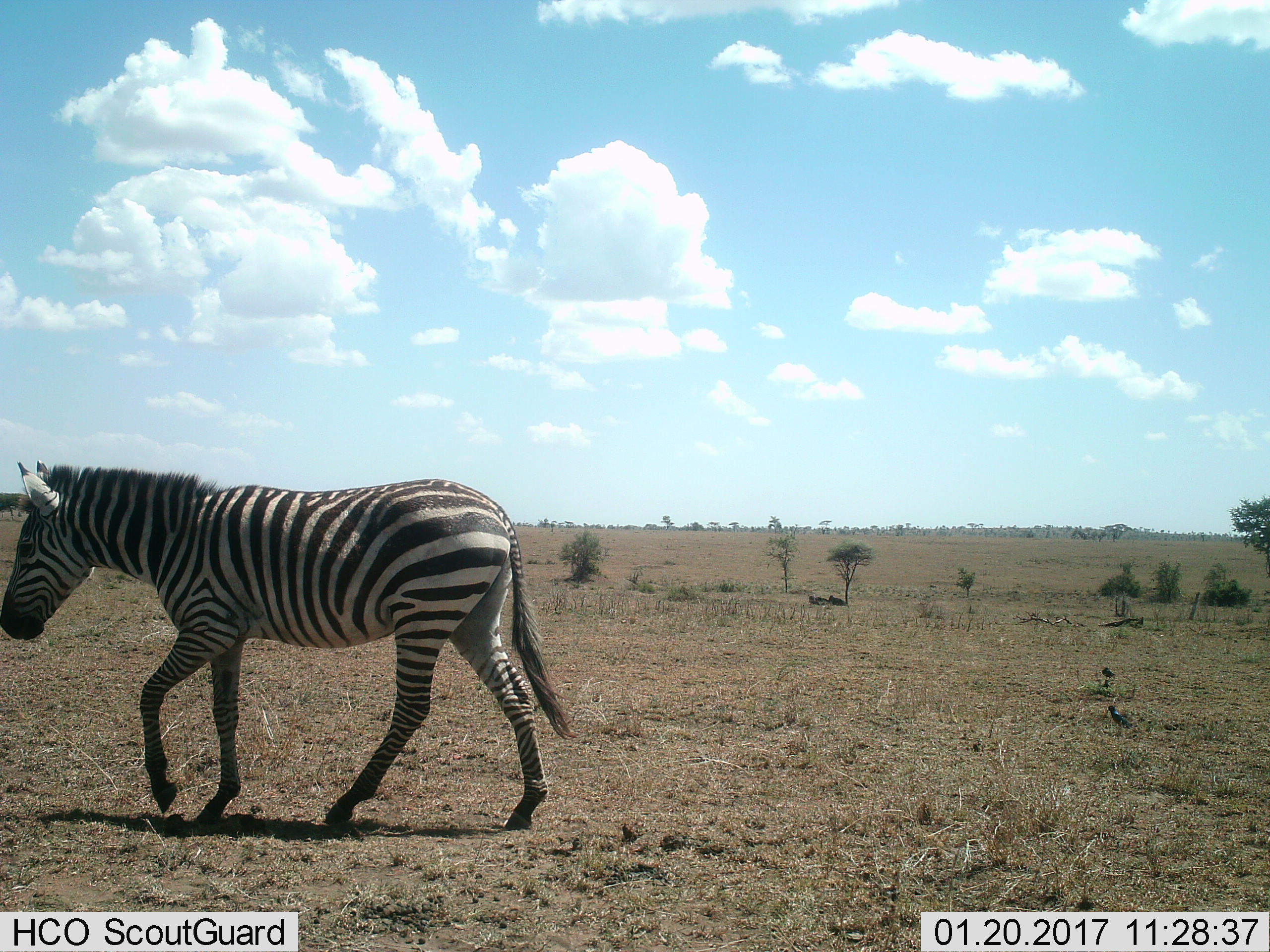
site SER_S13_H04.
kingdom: Animalia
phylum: Chordata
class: Mammalia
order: Perissodactyla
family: Equidae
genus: Equus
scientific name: Equus quagga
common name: plains zebra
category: zebraplains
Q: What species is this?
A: Zebraplains (plains zebra) (Equus quagga).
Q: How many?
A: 1.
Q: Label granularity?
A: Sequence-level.